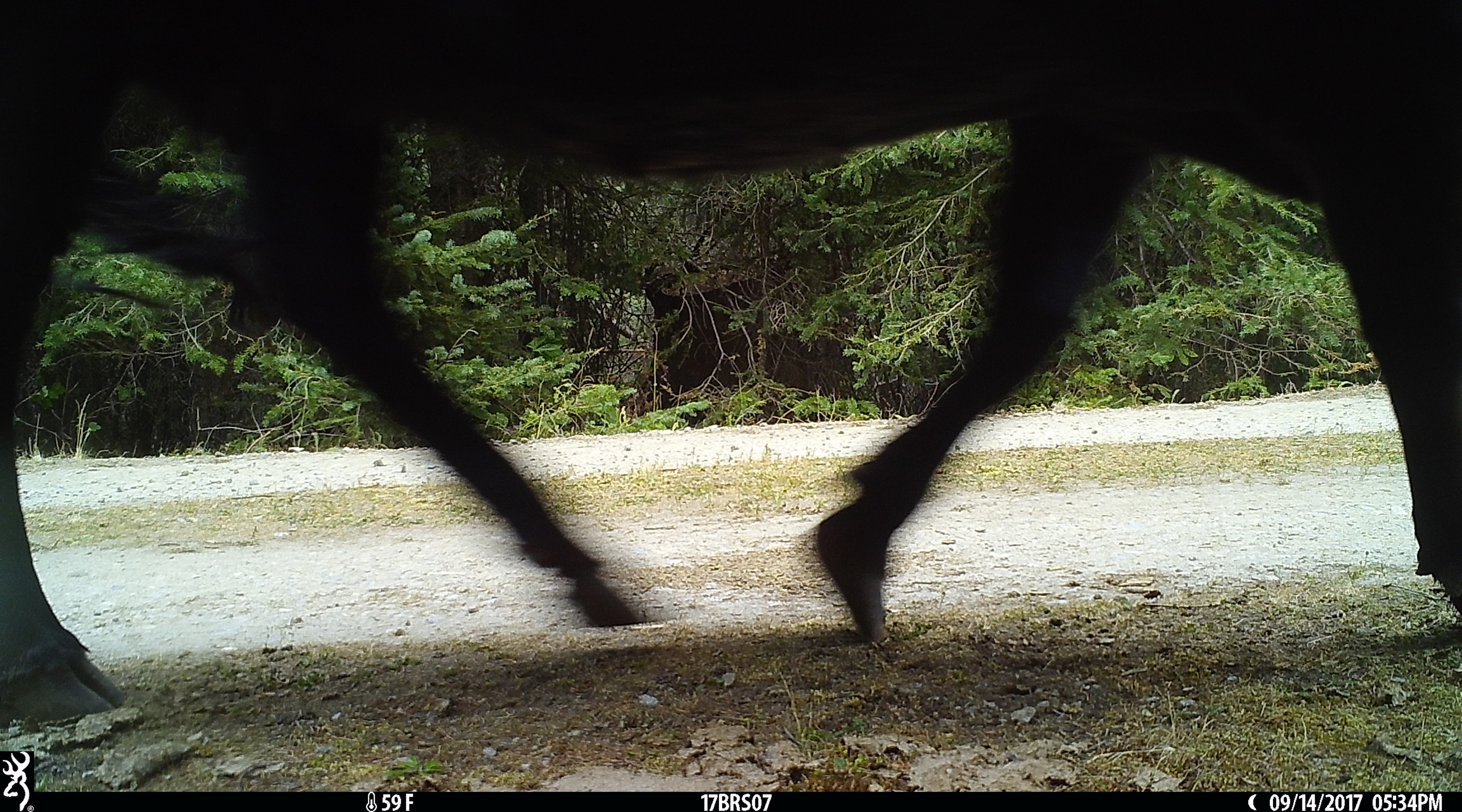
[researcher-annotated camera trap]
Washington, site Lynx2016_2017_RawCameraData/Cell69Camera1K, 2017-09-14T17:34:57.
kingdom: Animalia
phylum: Chordata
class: Mammalia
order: Artiodactyla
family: Bovidae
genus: Bos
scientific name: Bos taurus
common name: domestic cattle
Domestic cattle (Bos taurus). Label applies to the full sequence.